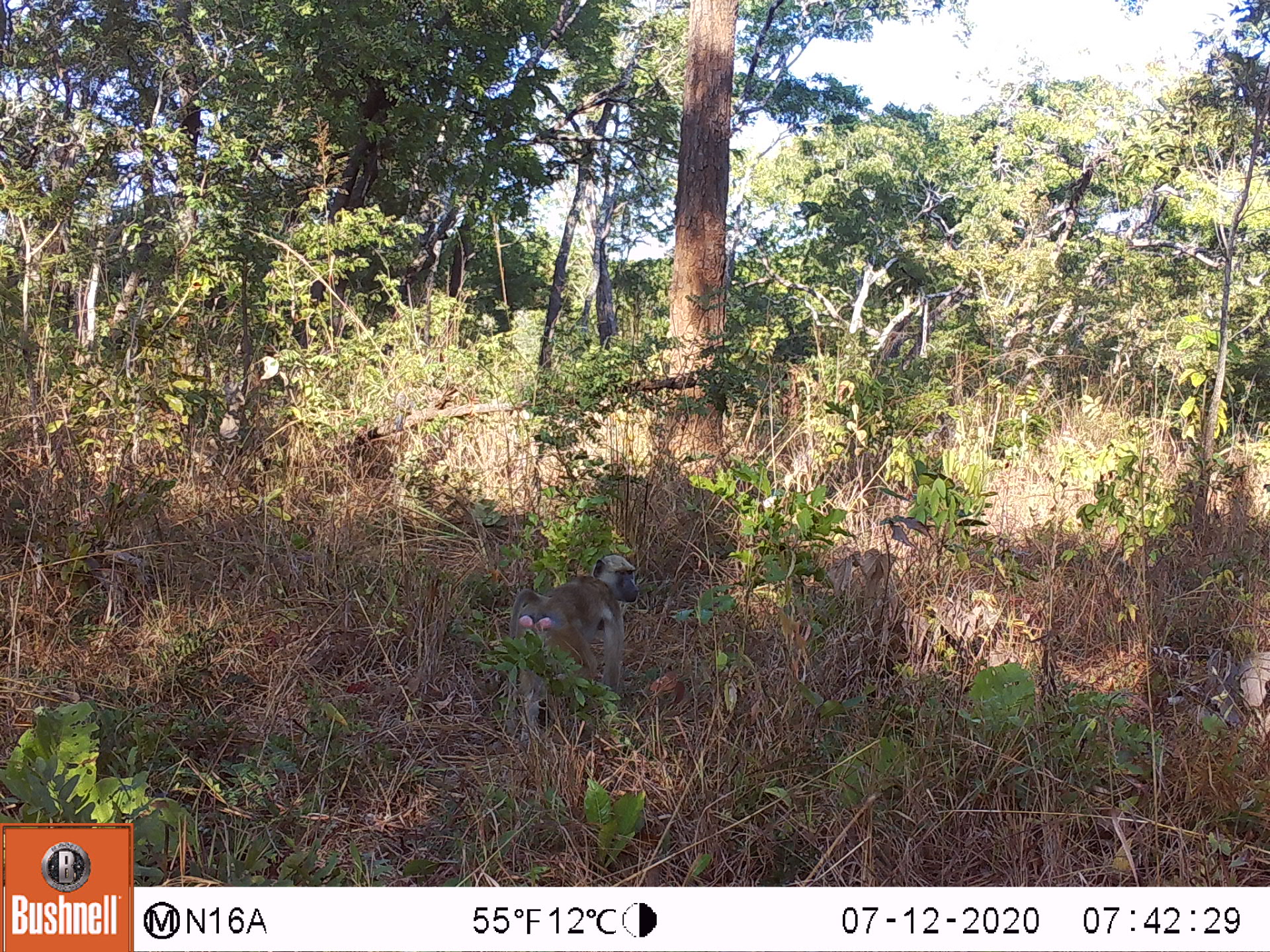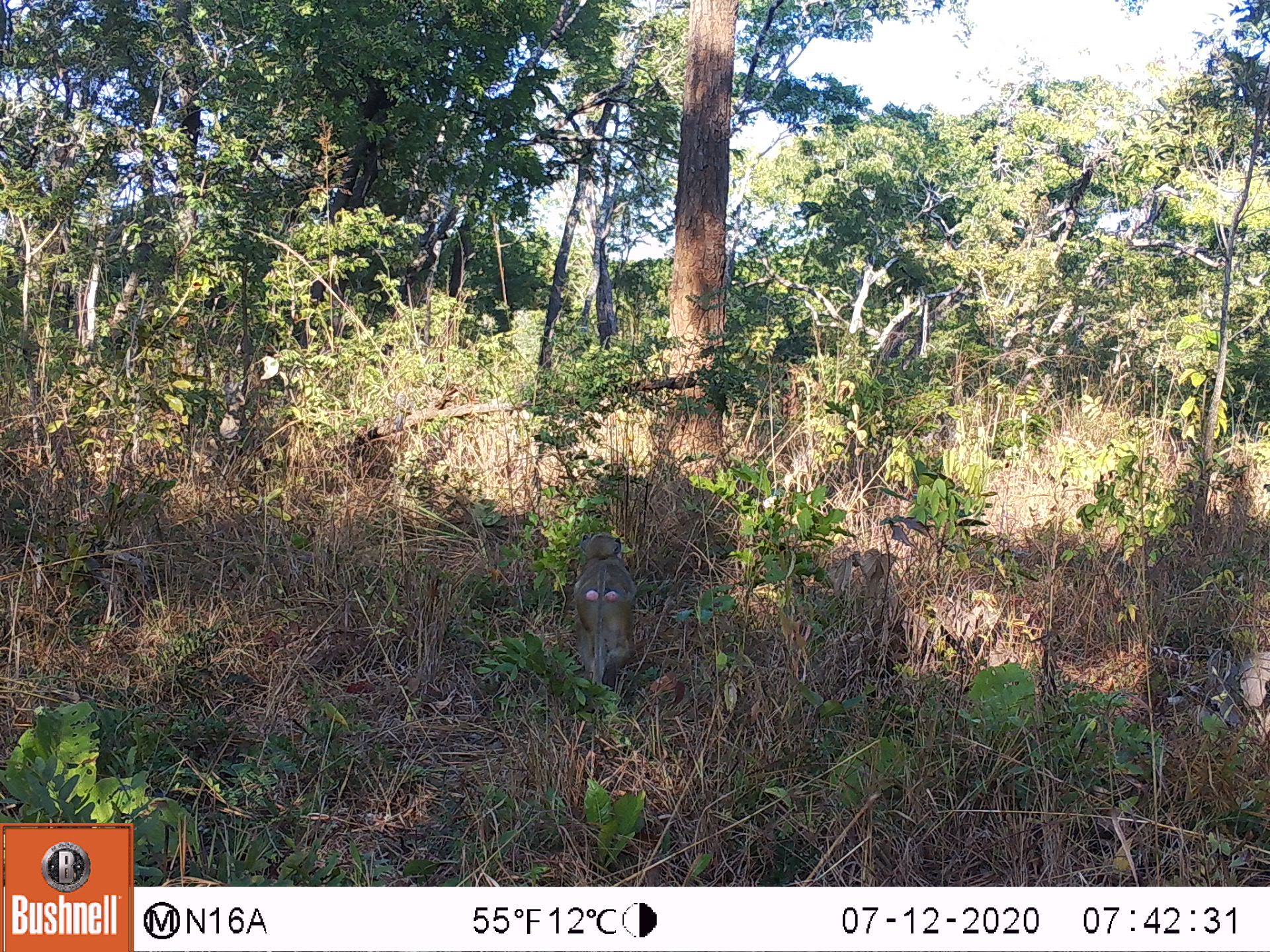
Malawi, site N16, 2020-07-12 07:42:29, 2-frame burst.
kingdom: Animalia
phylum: Chordata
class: Mammalia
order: Primates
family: Cercopithecidae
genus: Papio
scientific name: Papio cynocephalus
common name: yellow baboon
Yellow baboon (Papio cynocephalus), count 1.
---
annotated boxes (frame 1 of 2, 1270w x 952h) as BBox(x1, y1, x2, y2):
yellow baboon: BBox(507, 551, 639, 693)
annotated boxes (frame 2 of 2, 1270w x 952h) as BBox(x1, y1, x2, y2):
yellow baboon: BBox(569, 529, 639, 680)